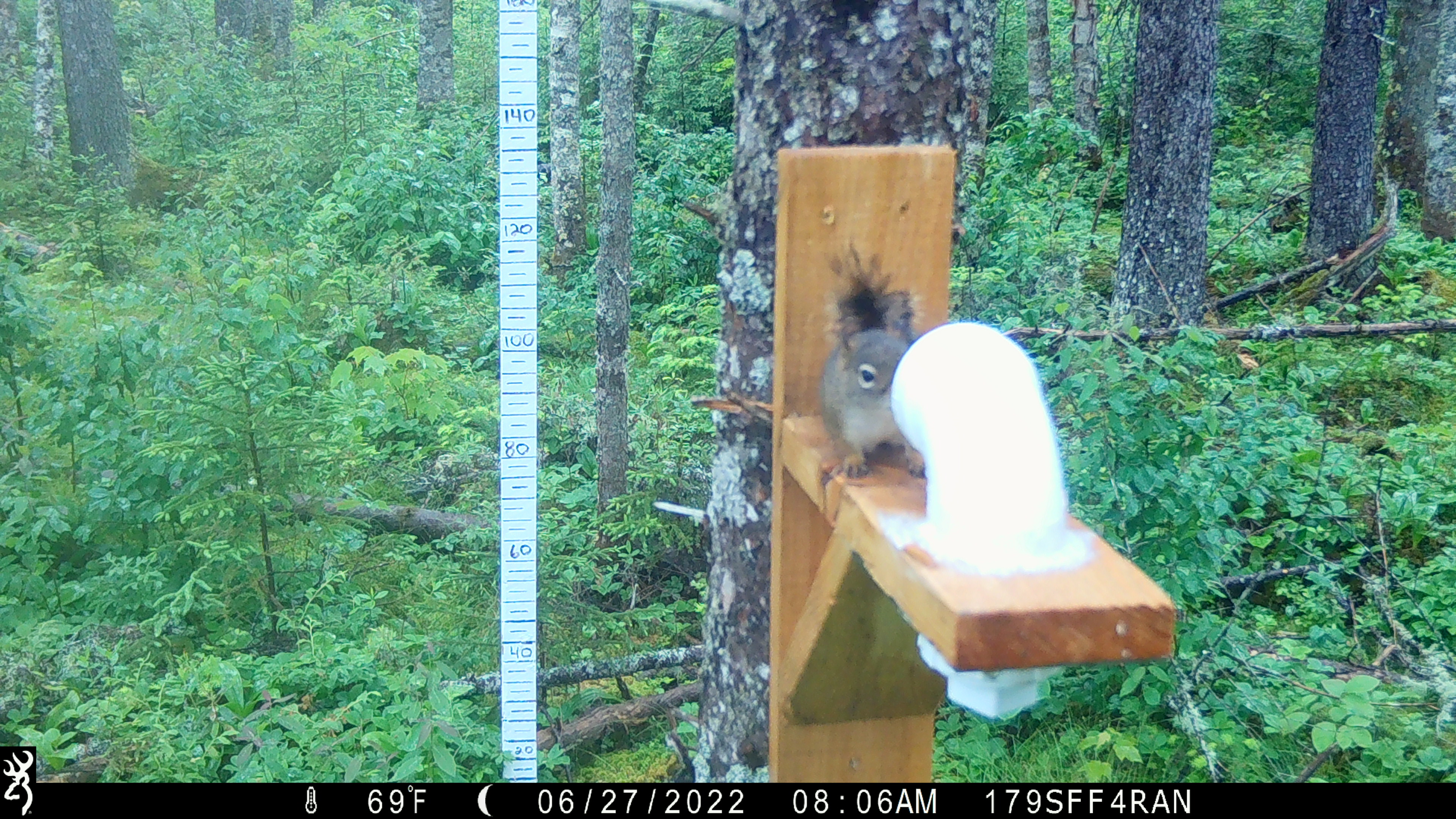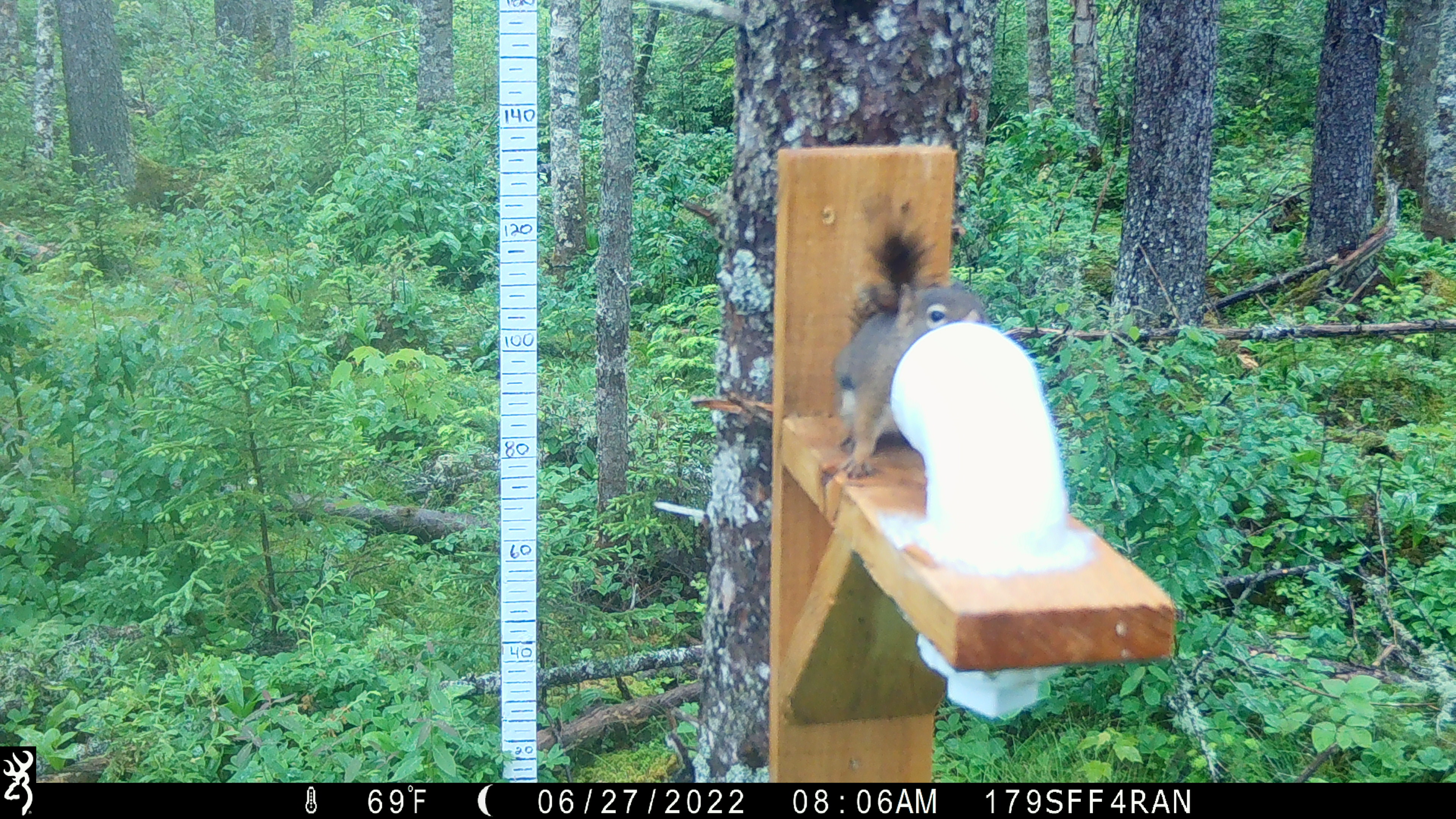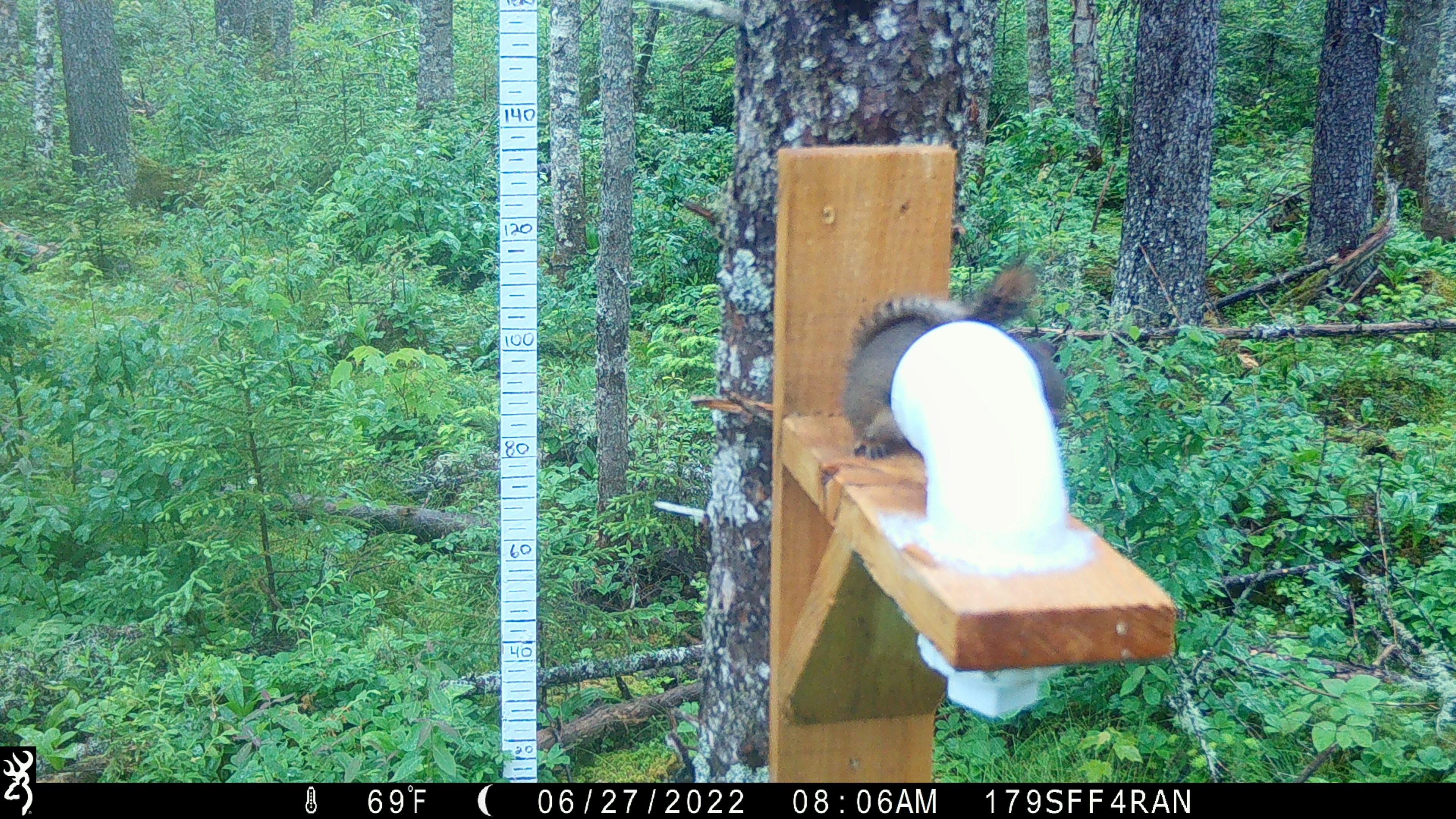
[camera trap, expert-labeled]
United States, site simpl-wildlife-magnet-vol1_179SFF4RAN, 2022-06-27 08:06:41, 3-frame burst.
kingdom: Animalia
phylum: Chordata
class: Mammalia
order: Rodentia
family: Sciuridae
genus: Tamiasciurus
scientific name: Tamiasciurus hudsonicus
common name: red squirrel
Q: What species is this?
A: Red squirrel (Tamiasciurus hudsonicus).